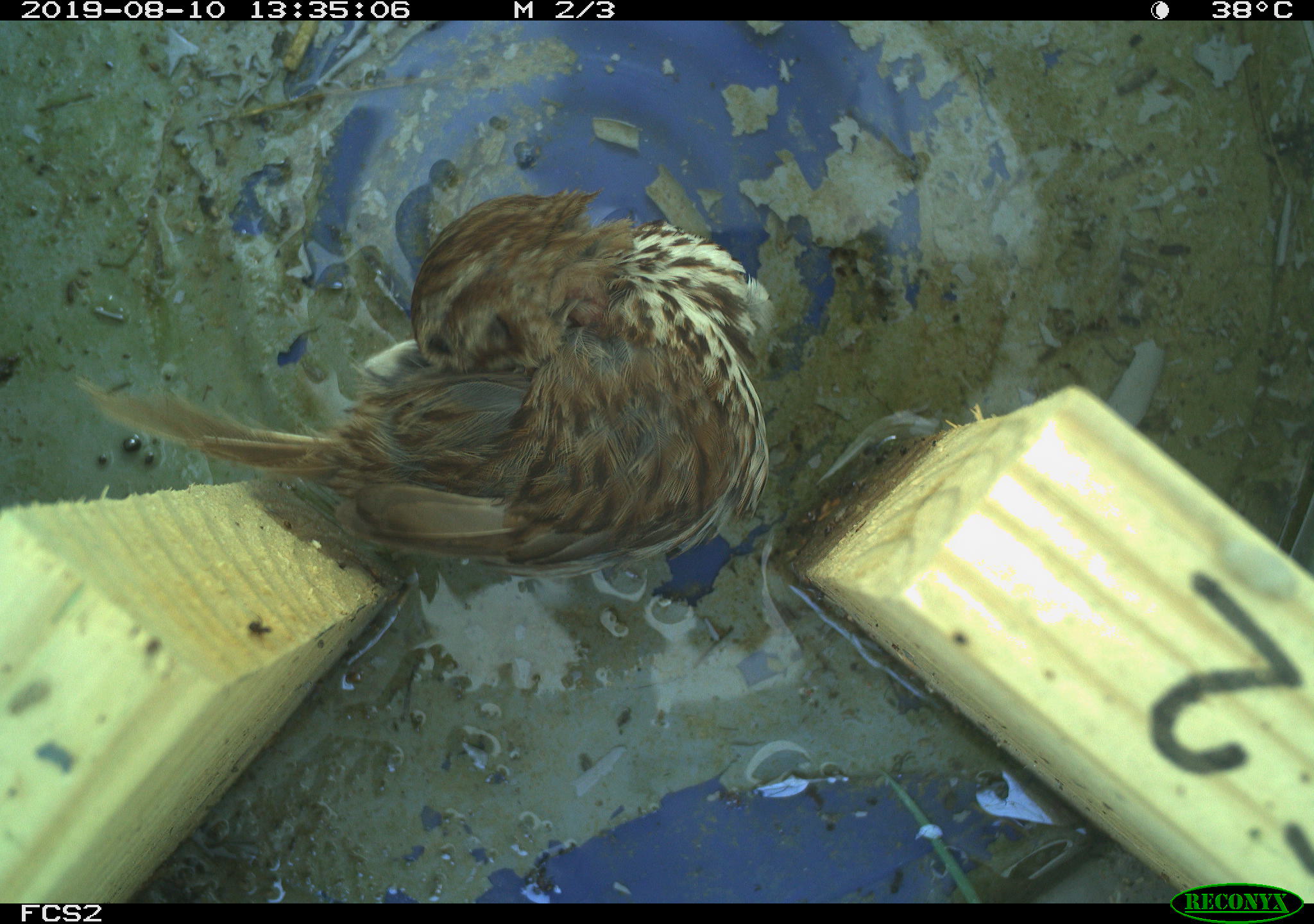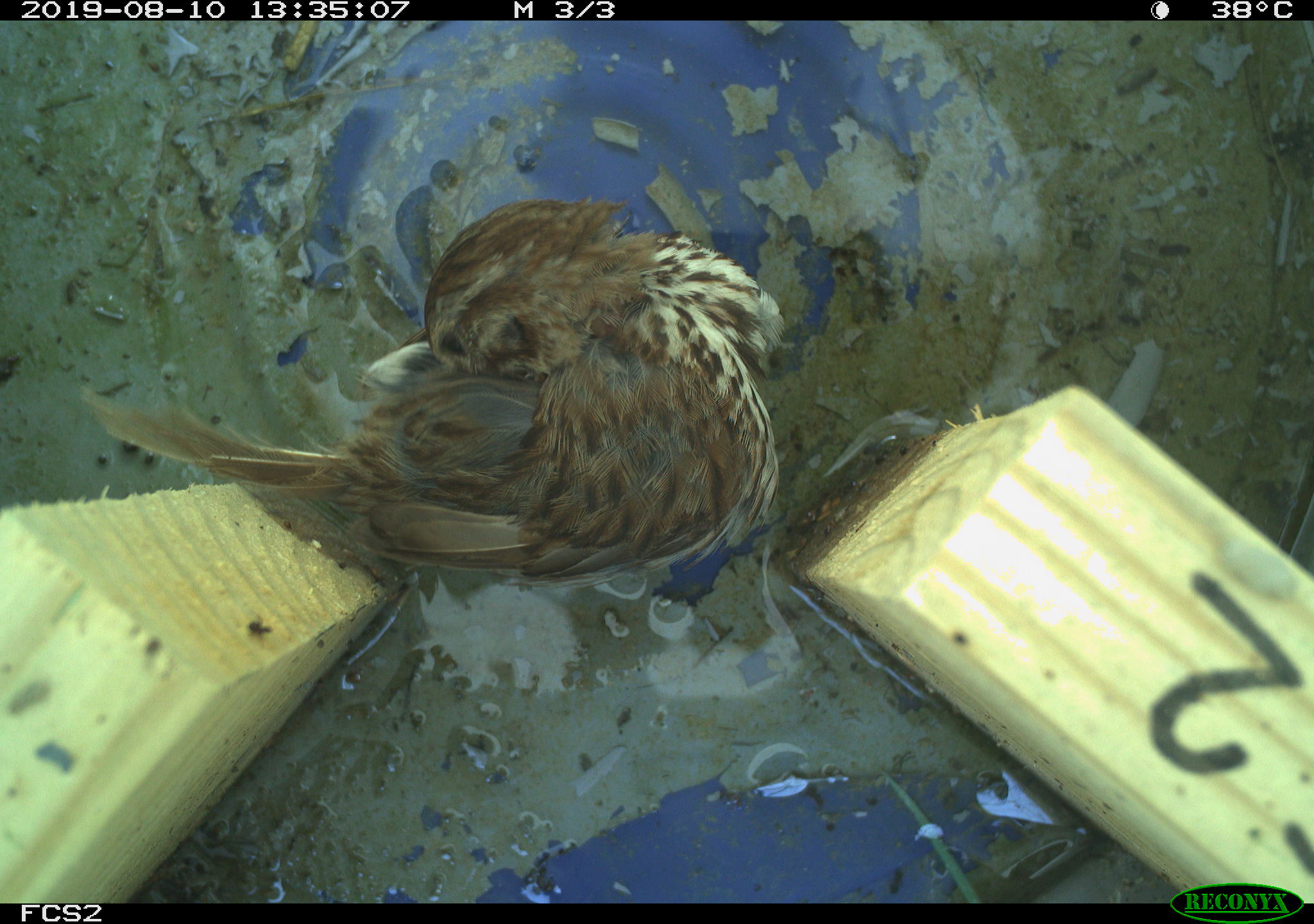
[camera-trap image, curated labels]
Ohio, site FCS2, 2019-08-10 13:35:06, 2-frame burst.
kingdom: Animalia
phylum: Chordata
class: Aves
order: Passeriformes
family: Passerellidae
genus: Melospiza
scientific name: Melospiza melodia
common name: song sparrow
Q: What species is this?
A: Song sparrow (Melospiza melodia).